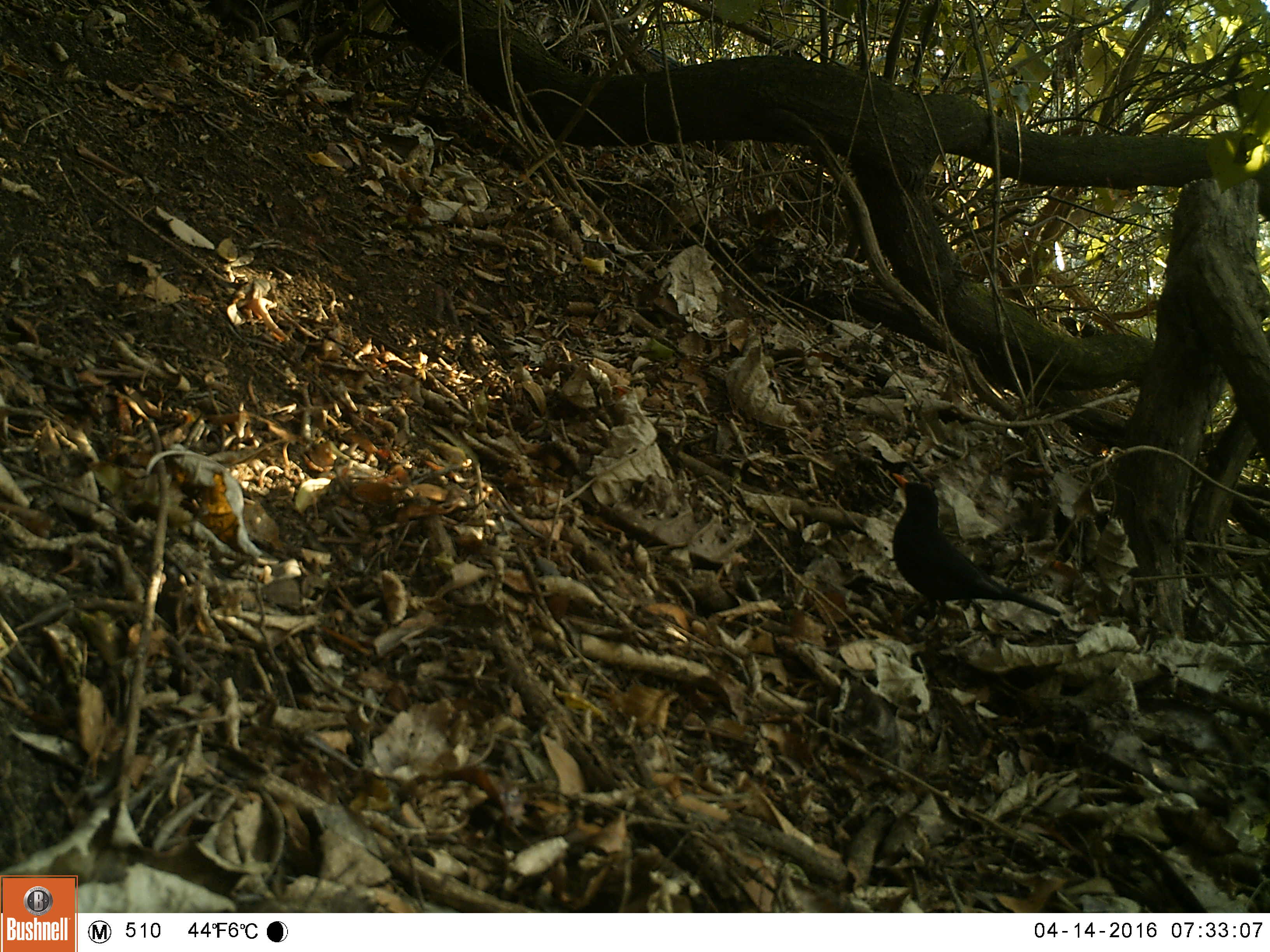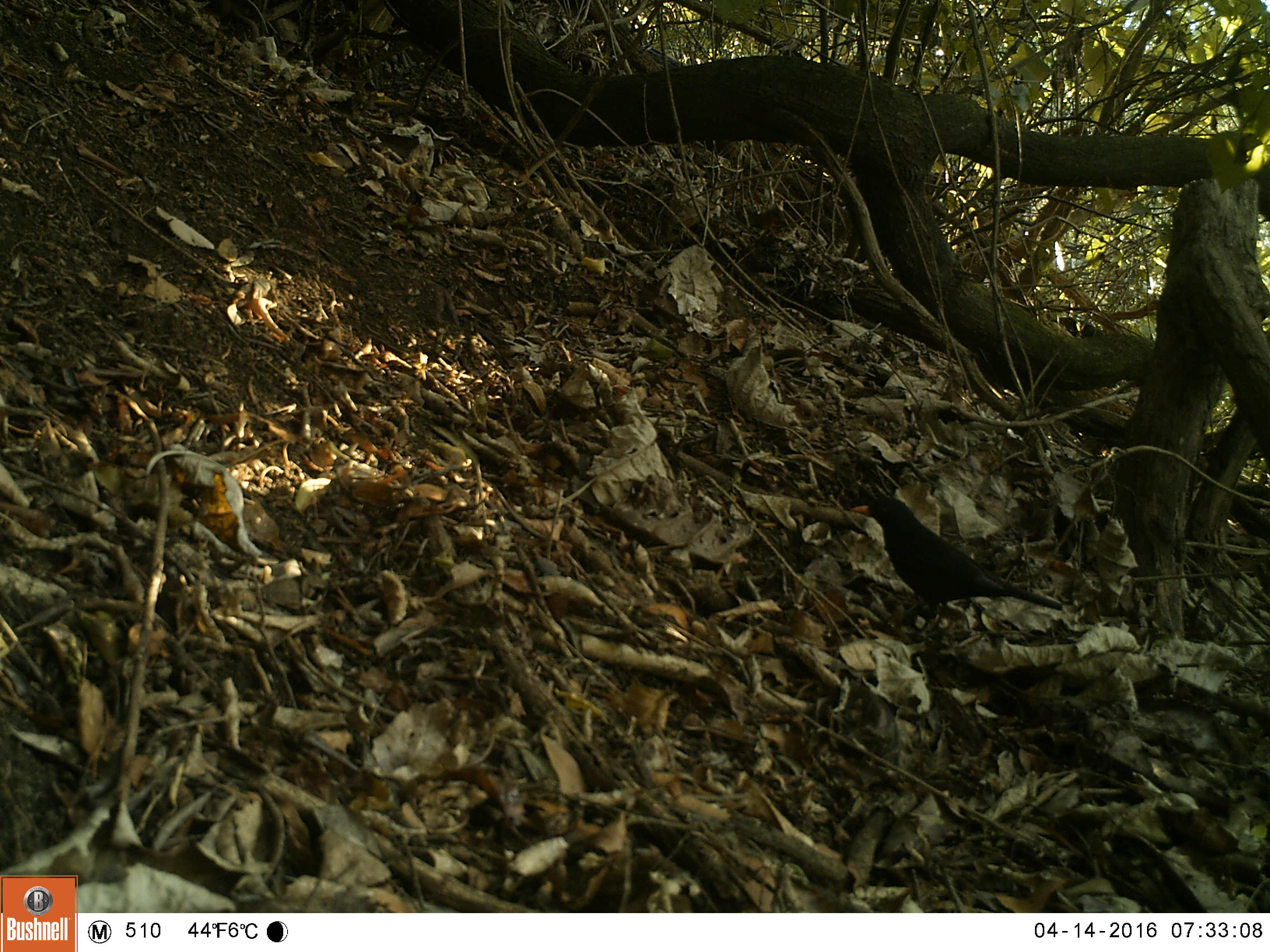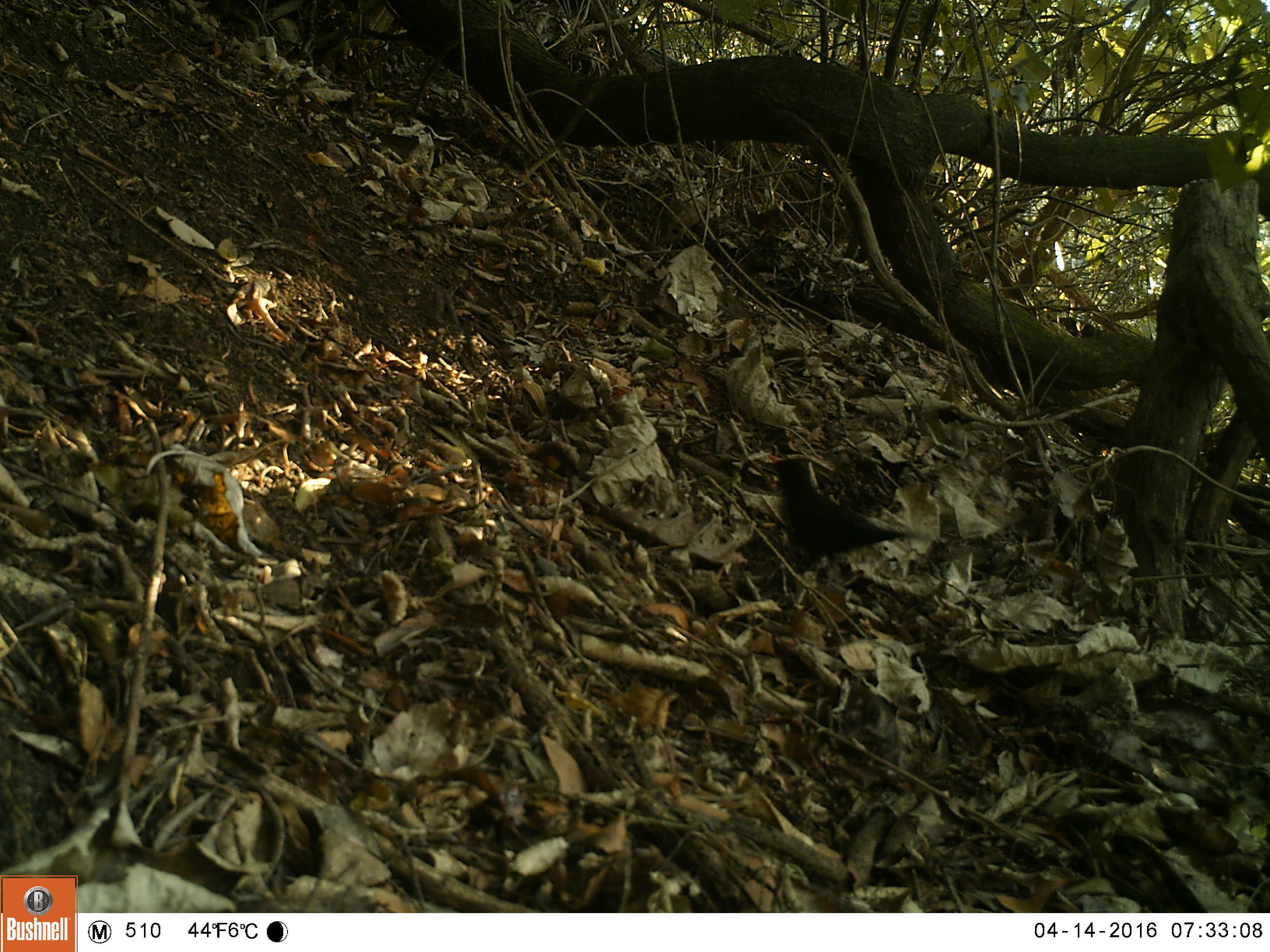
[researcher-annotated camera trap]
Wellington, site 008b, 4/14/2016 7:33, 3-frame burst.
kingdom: Animalia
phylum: Chordata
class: Aves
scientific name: Aves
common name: bird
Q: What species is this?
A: Bird (Aves).